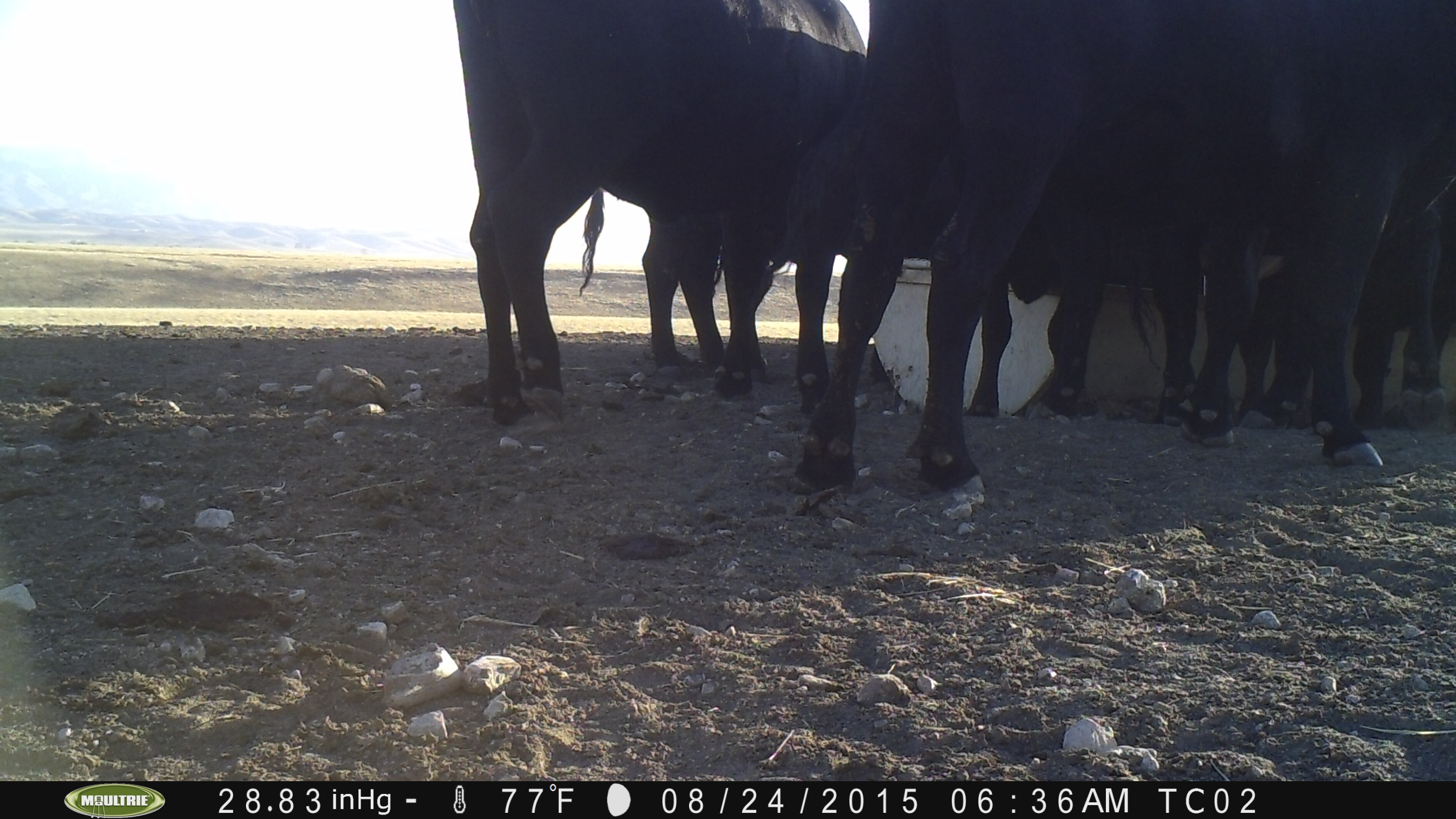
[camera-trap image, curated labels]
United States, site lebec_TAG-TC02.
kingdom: Animalia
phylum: Chordata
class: Mammalia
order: Artiodactyla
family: Bovidae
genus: Bos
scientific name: Bos taurus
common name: domestic cow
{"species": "Bos taurus (domestic cow)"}